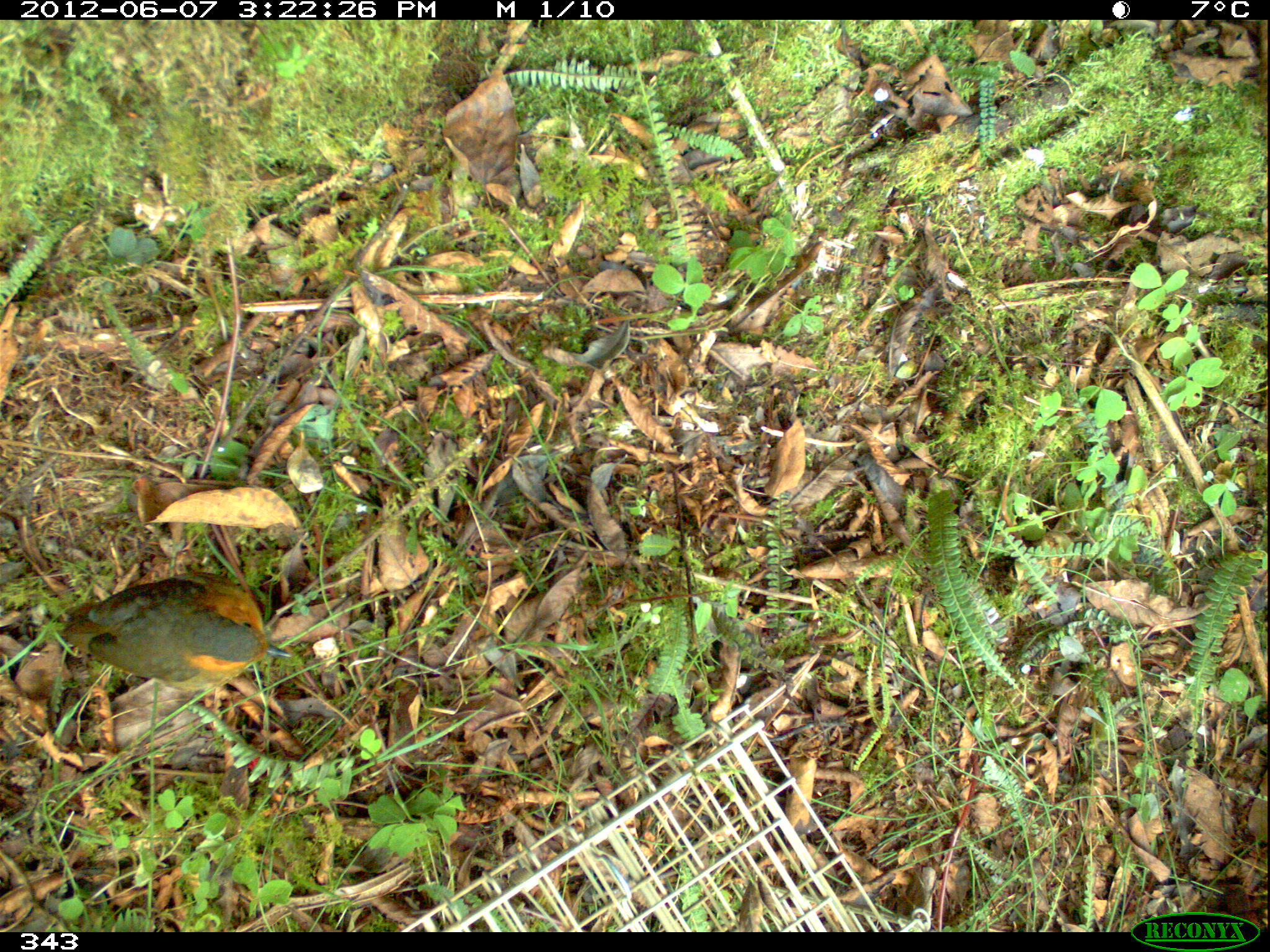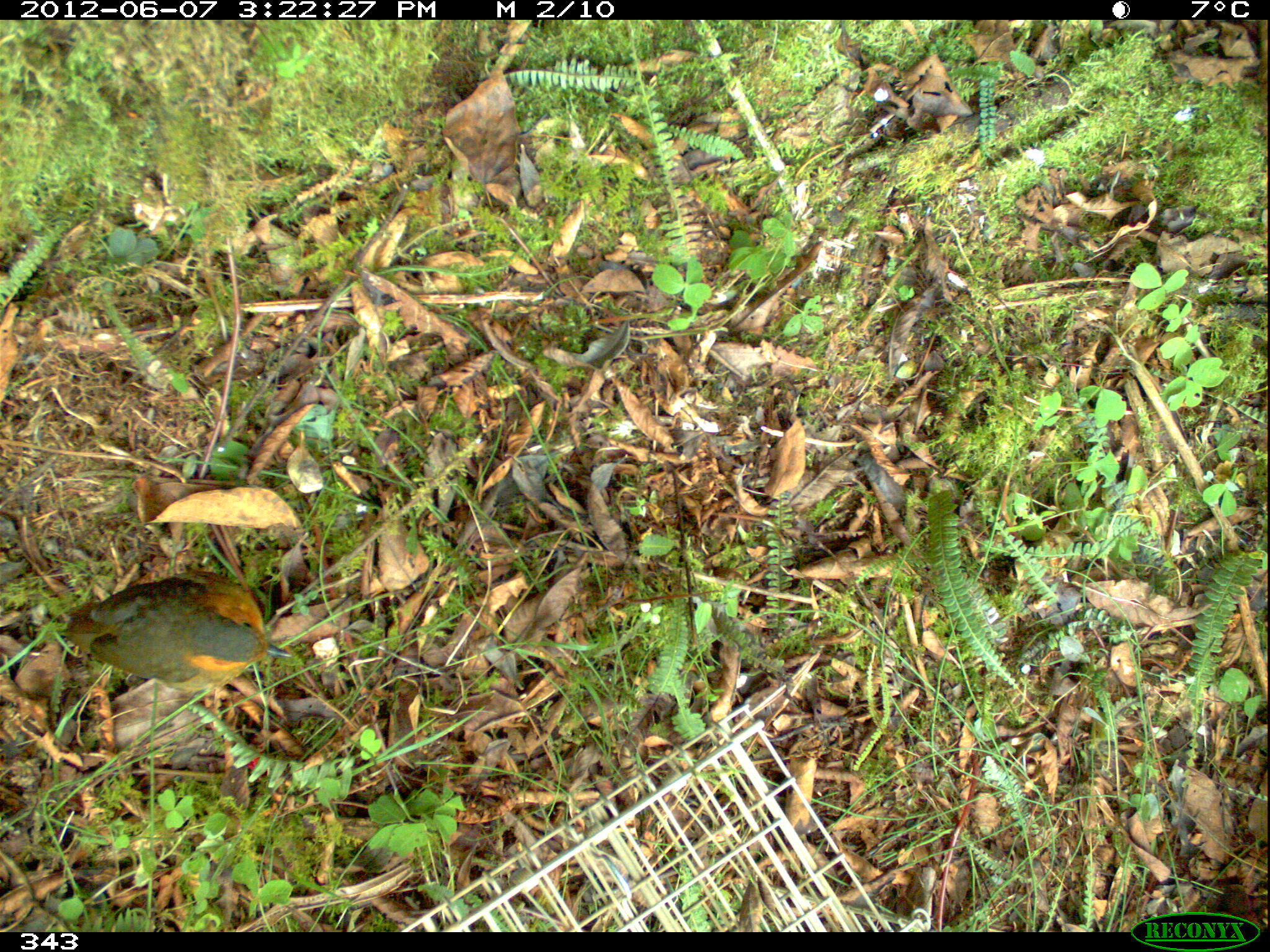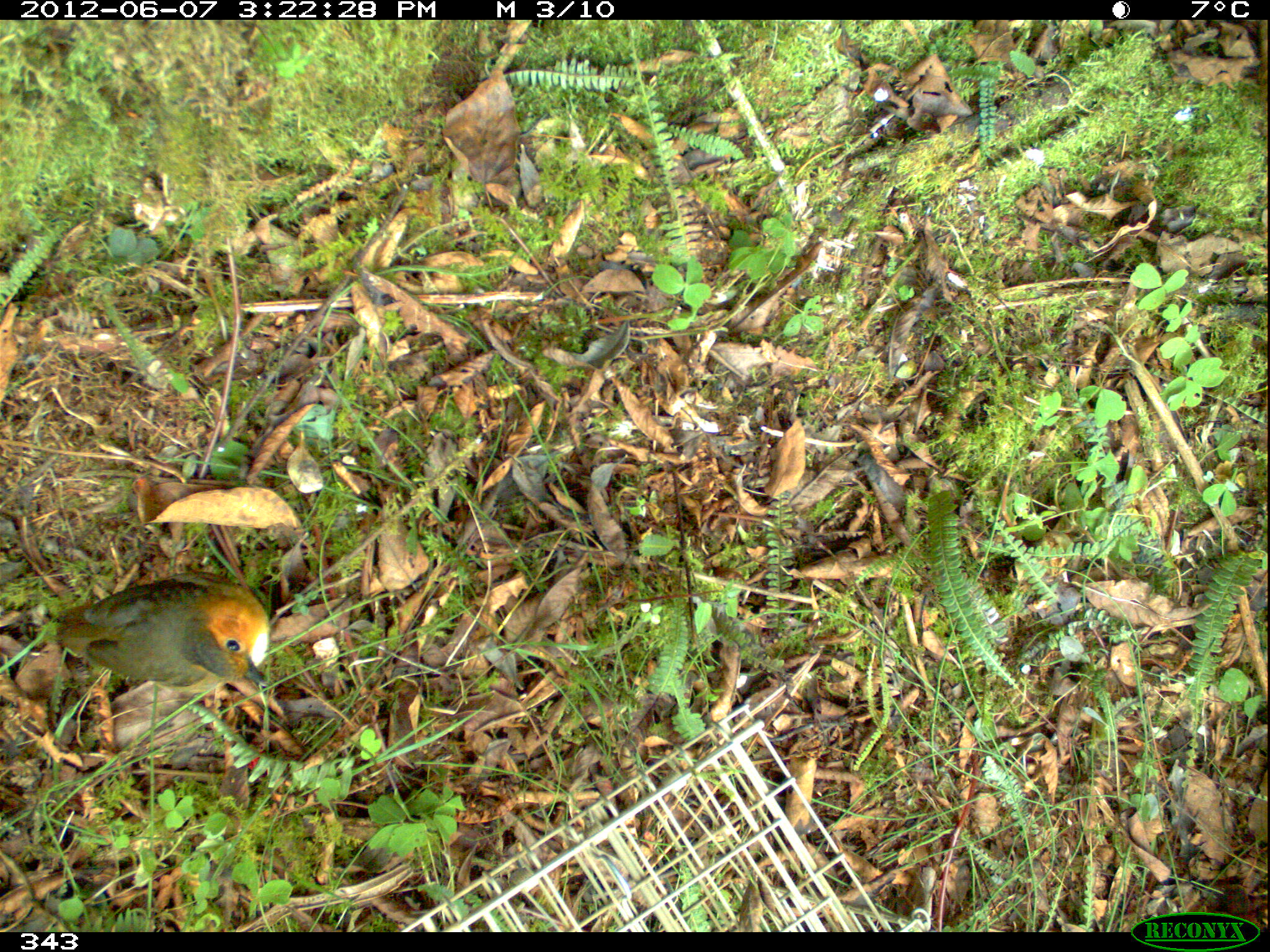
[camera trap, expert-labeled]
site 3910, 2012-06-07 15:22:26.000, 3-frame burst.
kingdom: Animalia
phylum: Chordata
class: Aves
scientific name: Aves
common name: bird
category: unknown bird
Unknown bird (bird) (Aves).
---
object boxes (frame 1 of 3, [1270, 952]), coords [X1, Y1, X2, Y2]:
unknown bird: [60, 571, 292, 690]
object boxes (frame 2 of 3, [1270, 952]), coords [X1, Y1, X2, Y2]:
unknown bird: [63, 569, 292, 692]